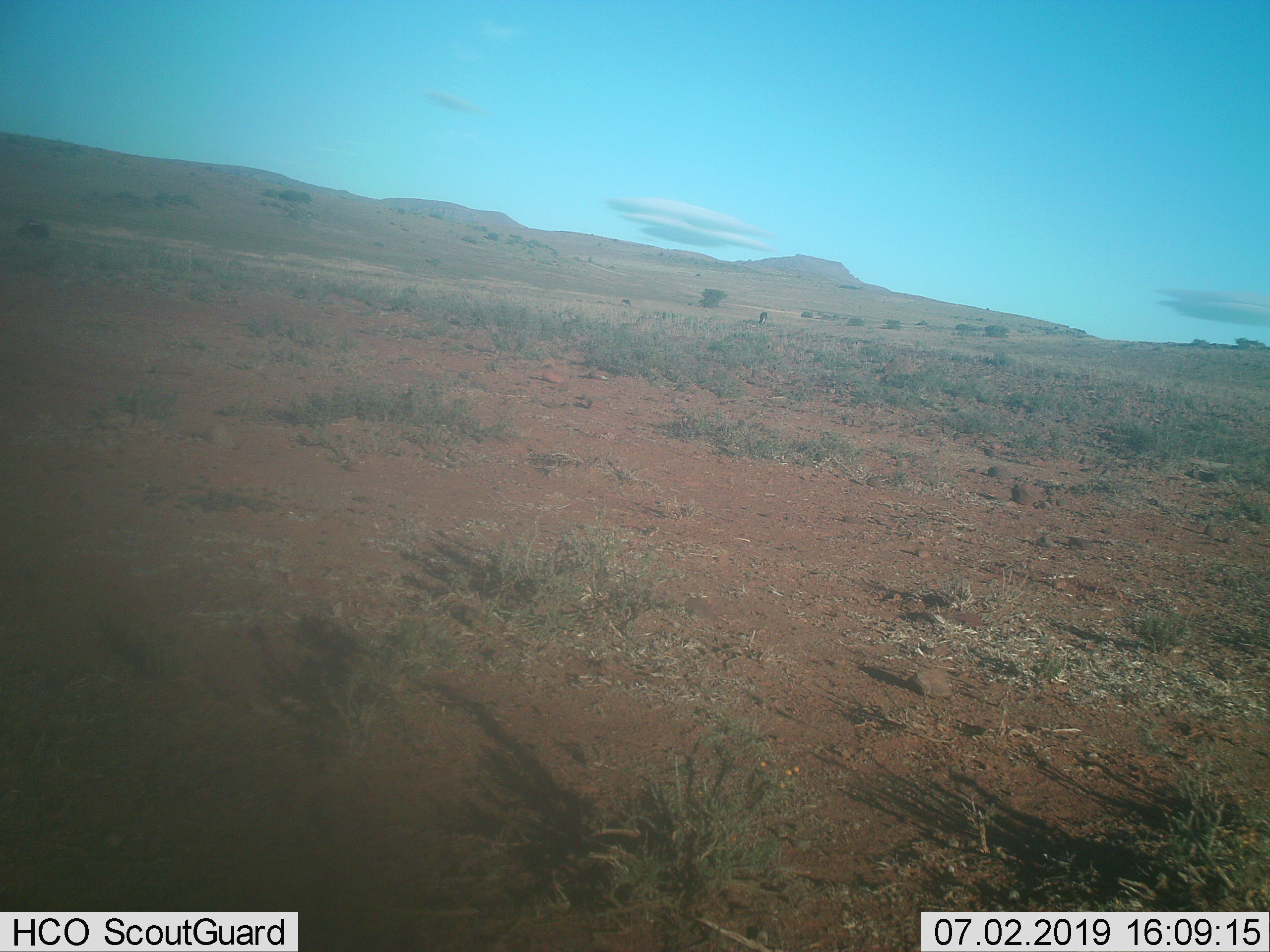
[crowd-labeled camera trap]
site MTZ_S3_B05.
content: unidentified animal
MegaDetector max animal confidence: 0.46